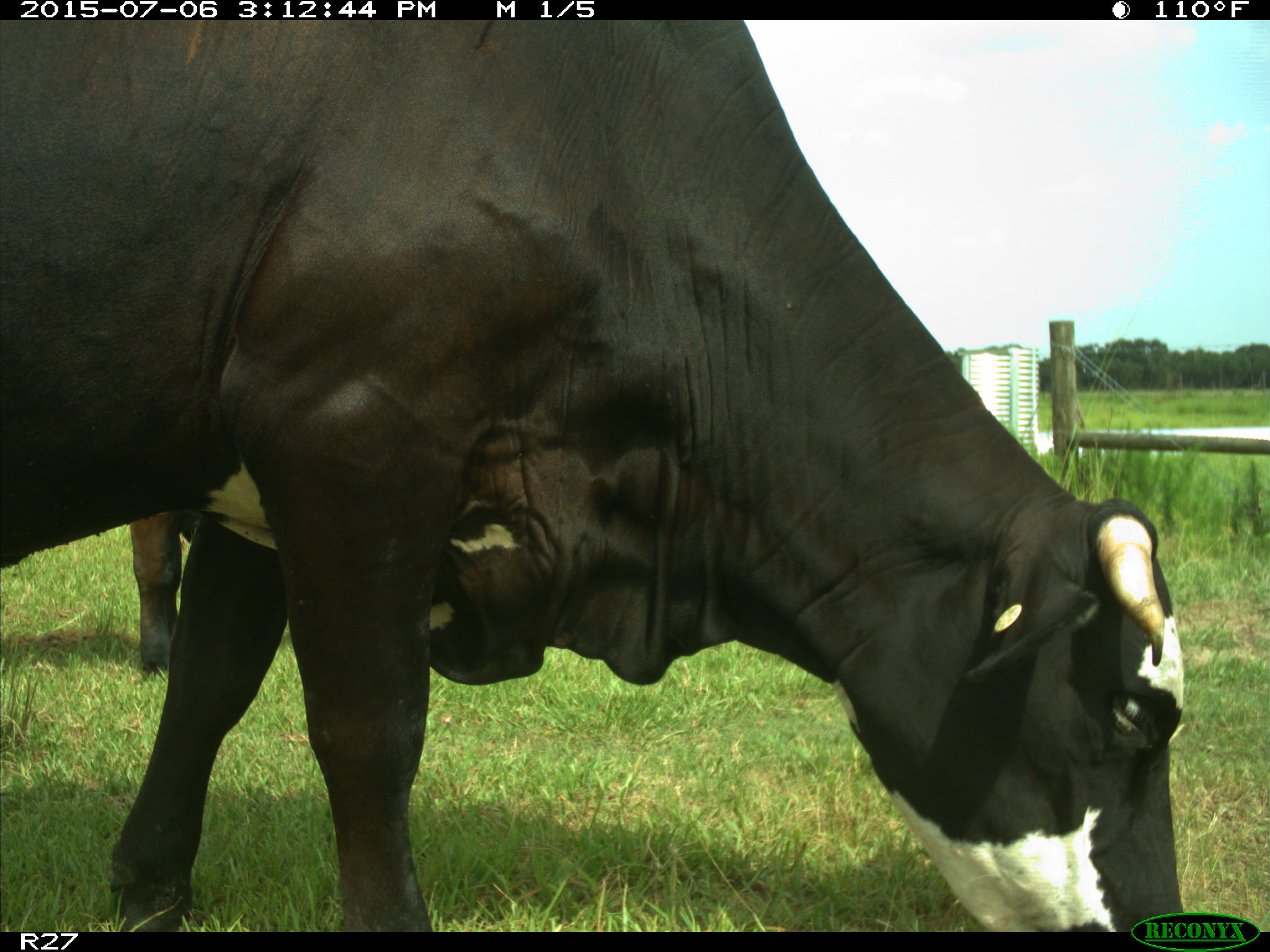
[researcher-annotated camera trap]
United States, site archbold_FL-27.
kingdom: Animalia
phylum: Chordata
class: Mammalia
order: Artiodactyla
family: Bovidae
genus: Bos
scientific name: Bos taurus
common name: domestic cow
Bos taurus (domestic cow).